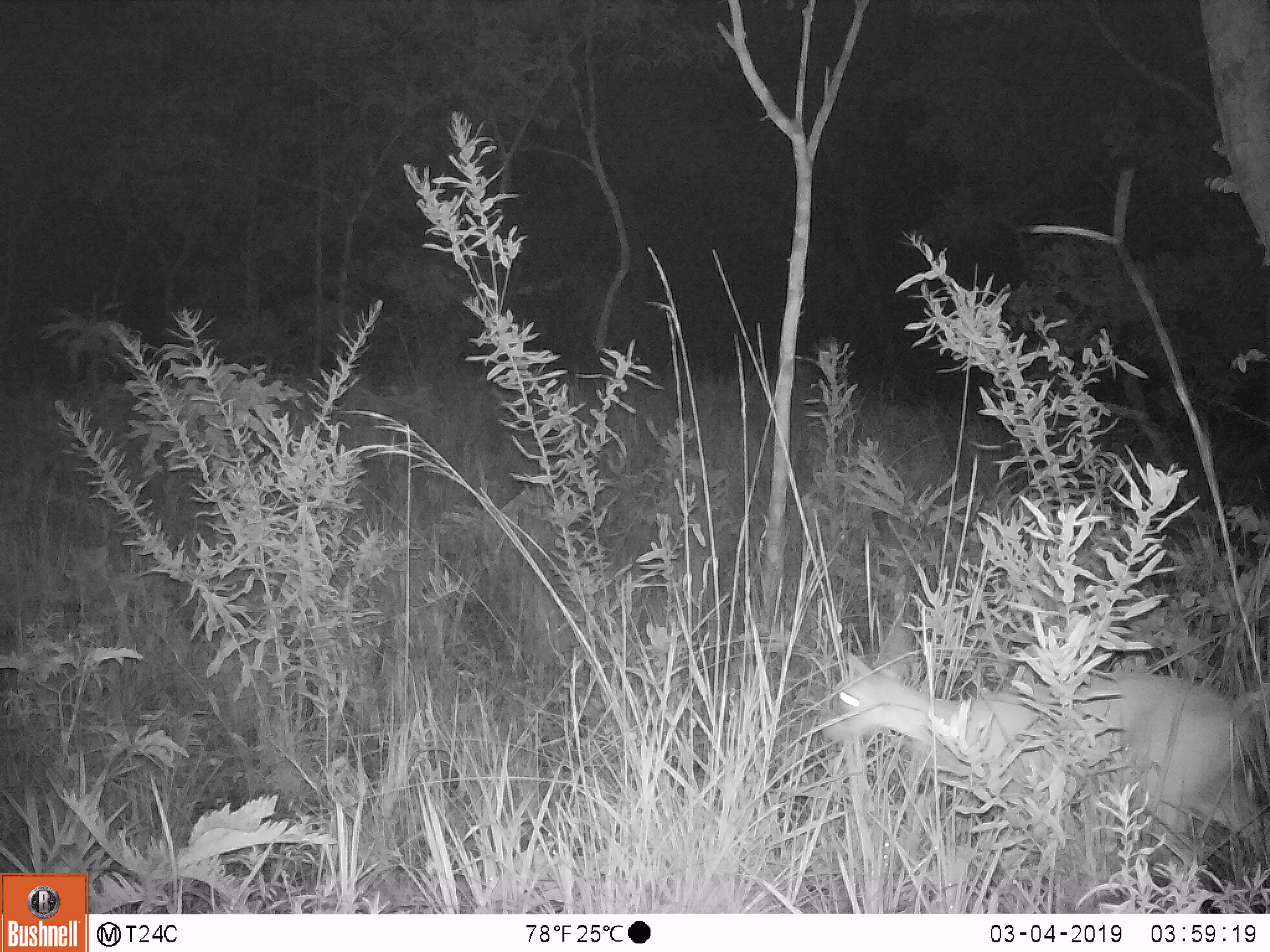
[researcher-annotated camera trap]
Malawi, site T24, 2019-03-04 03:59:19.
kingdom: Animalia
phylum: Chordata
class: Mammalia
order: Artiodactyla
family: Bovidae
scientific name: Antilopinae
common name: small antelope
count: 1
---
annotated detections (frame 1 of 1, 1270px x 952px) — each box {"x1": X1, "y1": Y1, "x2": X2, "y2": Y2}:
small antelope: {"x1": 814, "y1": 634, "x2": 1263, "y2": 901}